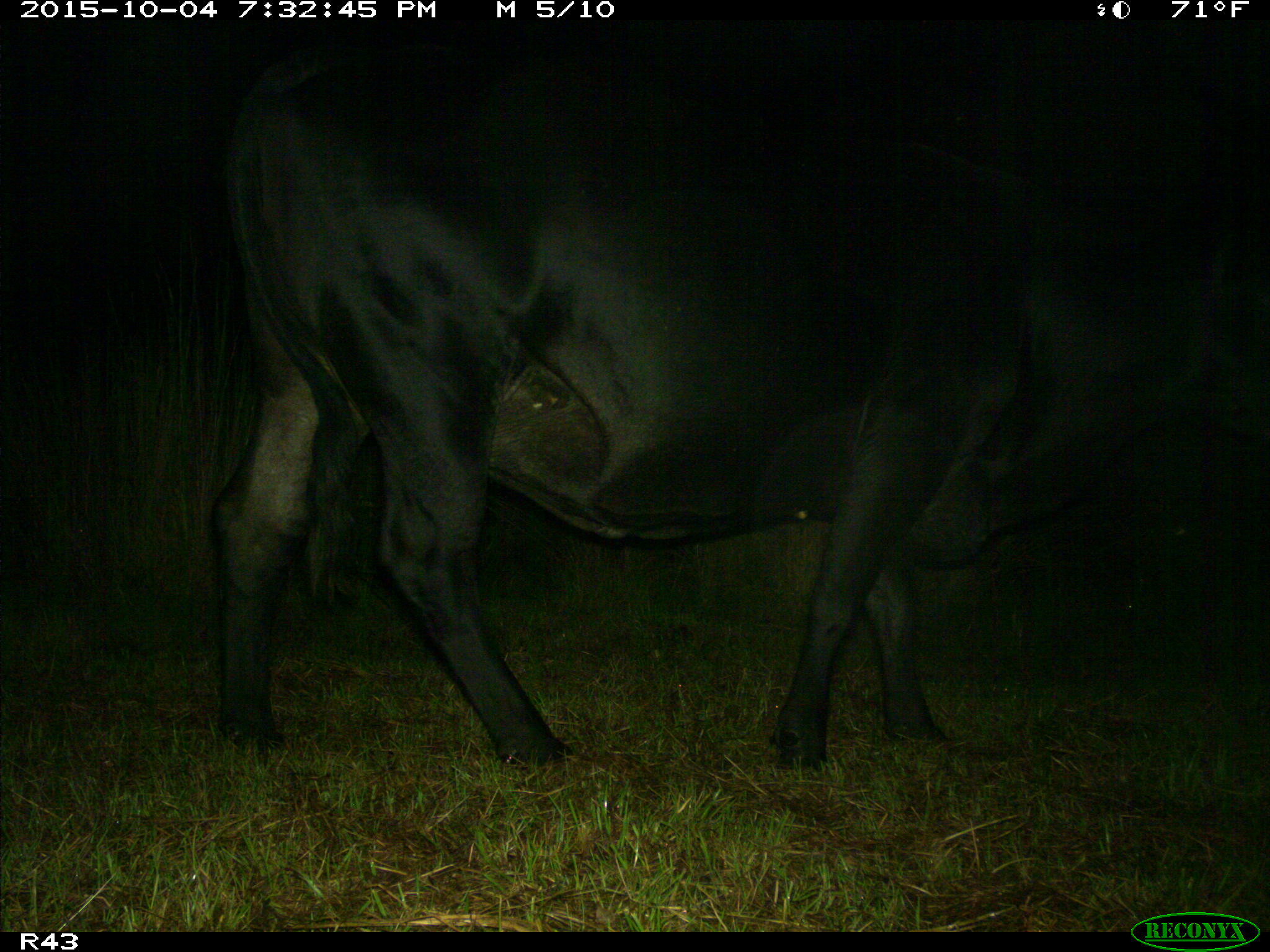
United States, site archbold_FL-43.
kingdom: Animalia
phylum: Chordata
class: Mammalia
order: Artiodactyla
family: Bovidae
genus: Bos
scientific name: Bos taurus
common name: domestic cow